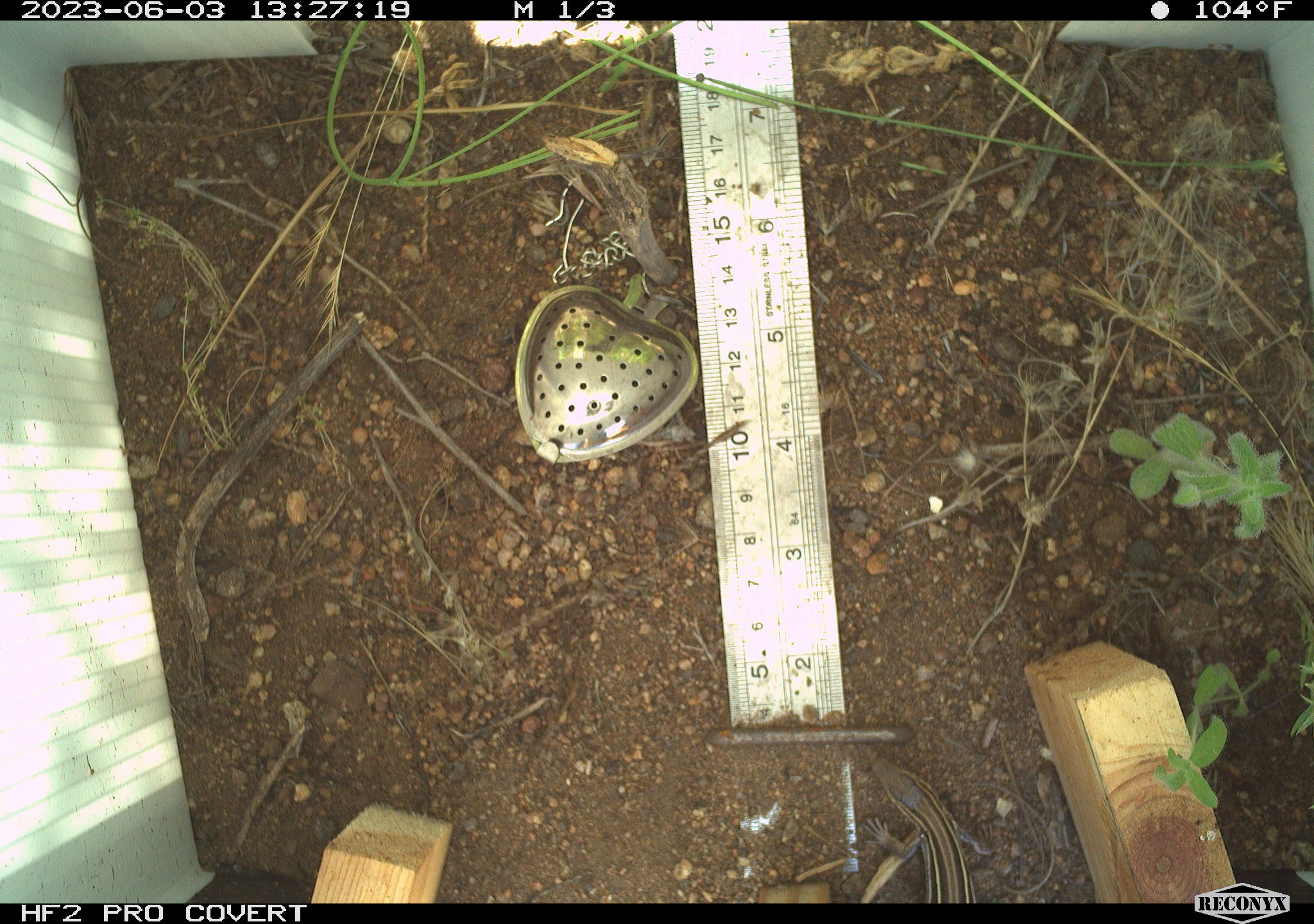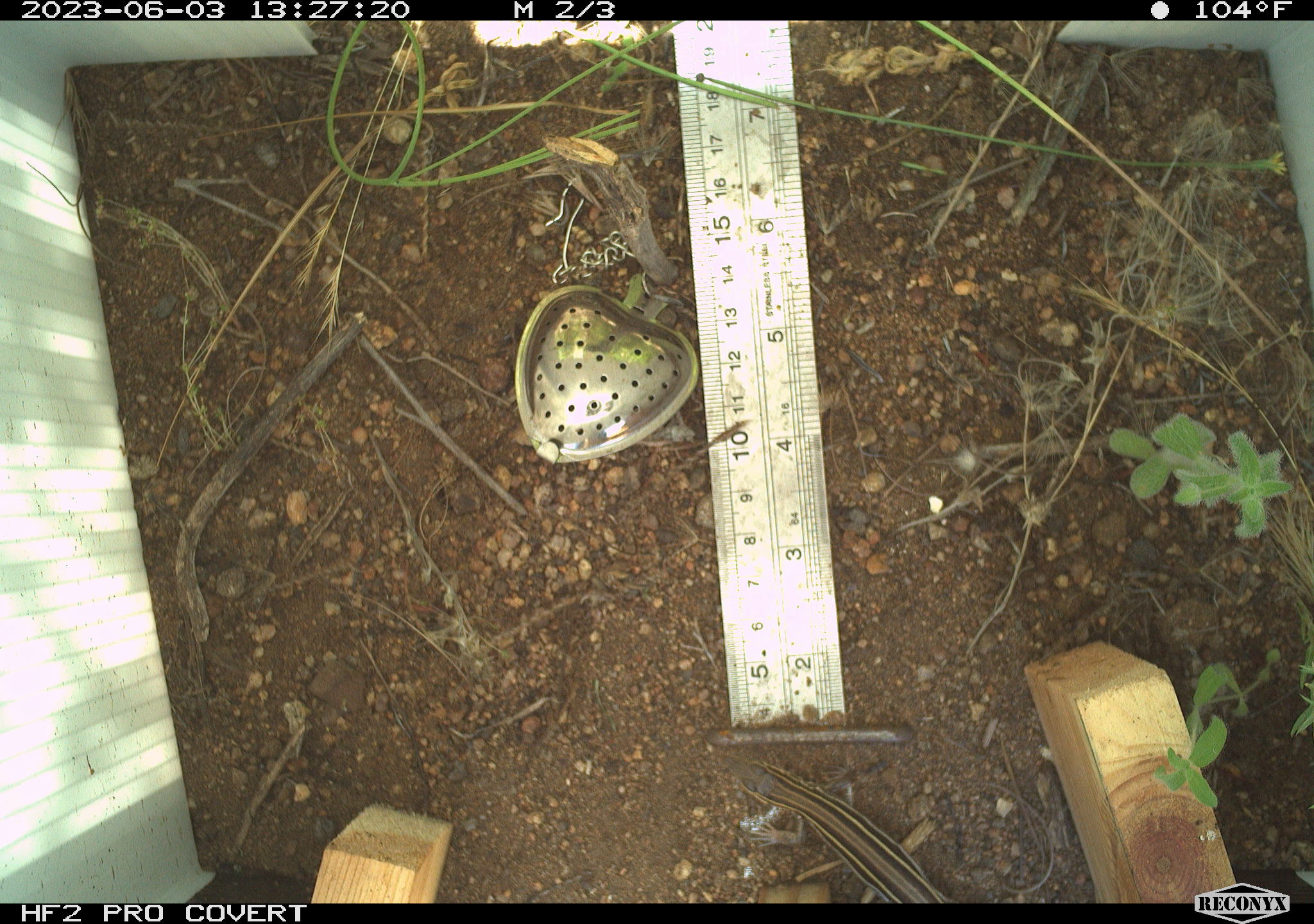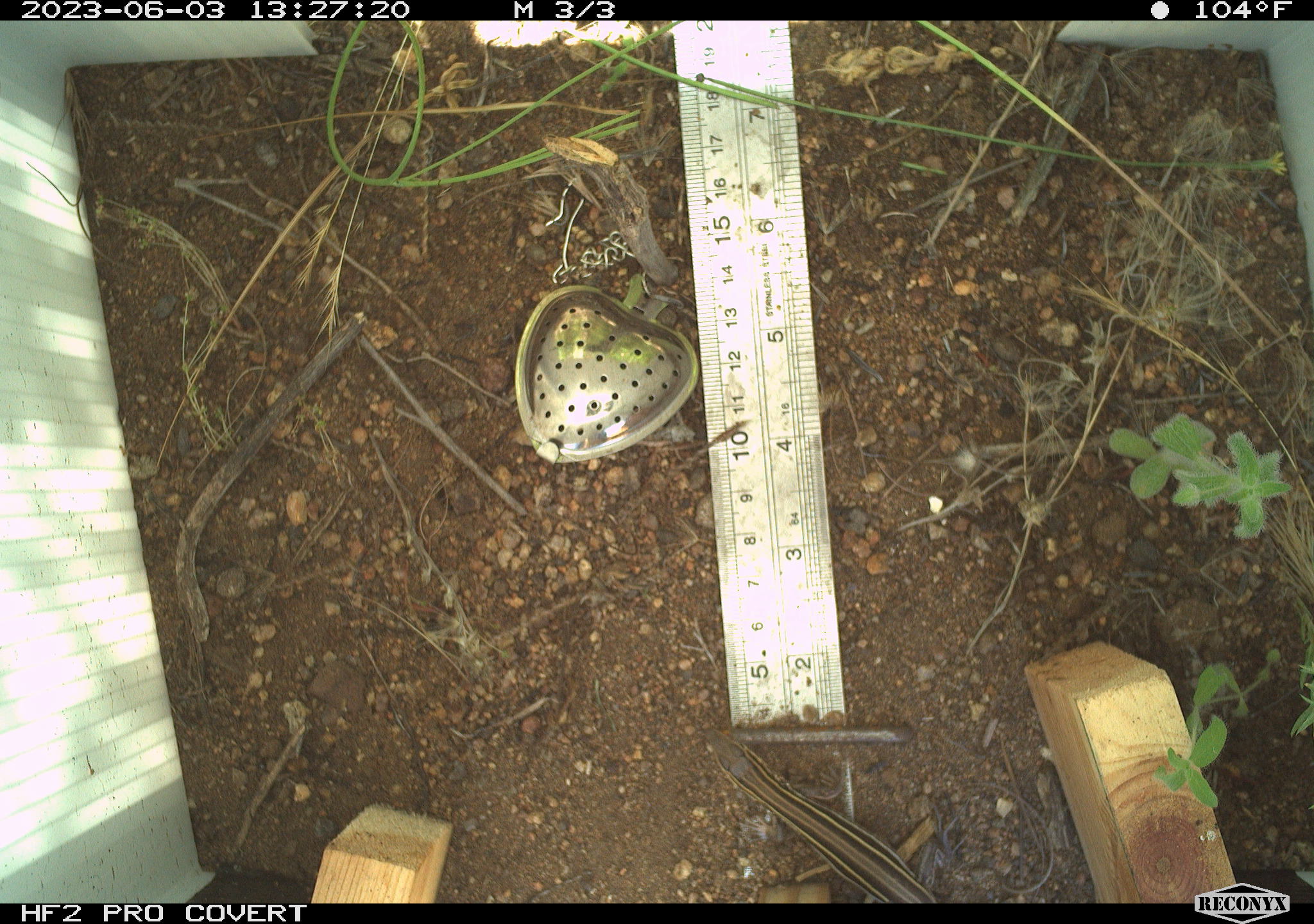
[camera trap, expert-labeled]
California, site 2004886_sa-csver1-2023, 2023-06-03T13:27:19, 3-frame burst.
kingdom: Animalia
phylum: Chordata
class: Reptilia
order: Squamata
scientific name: Squamata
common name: lizards and snakes